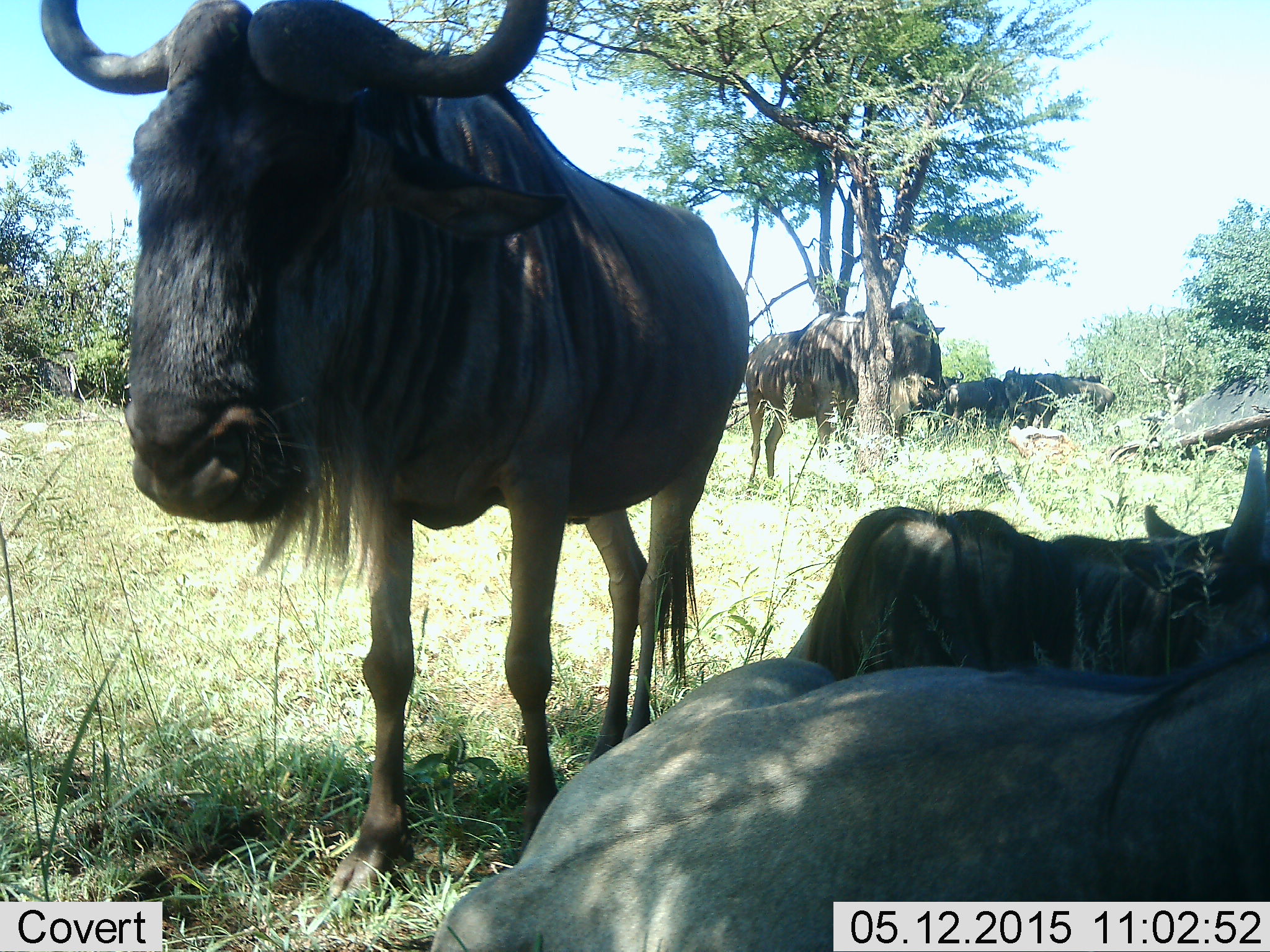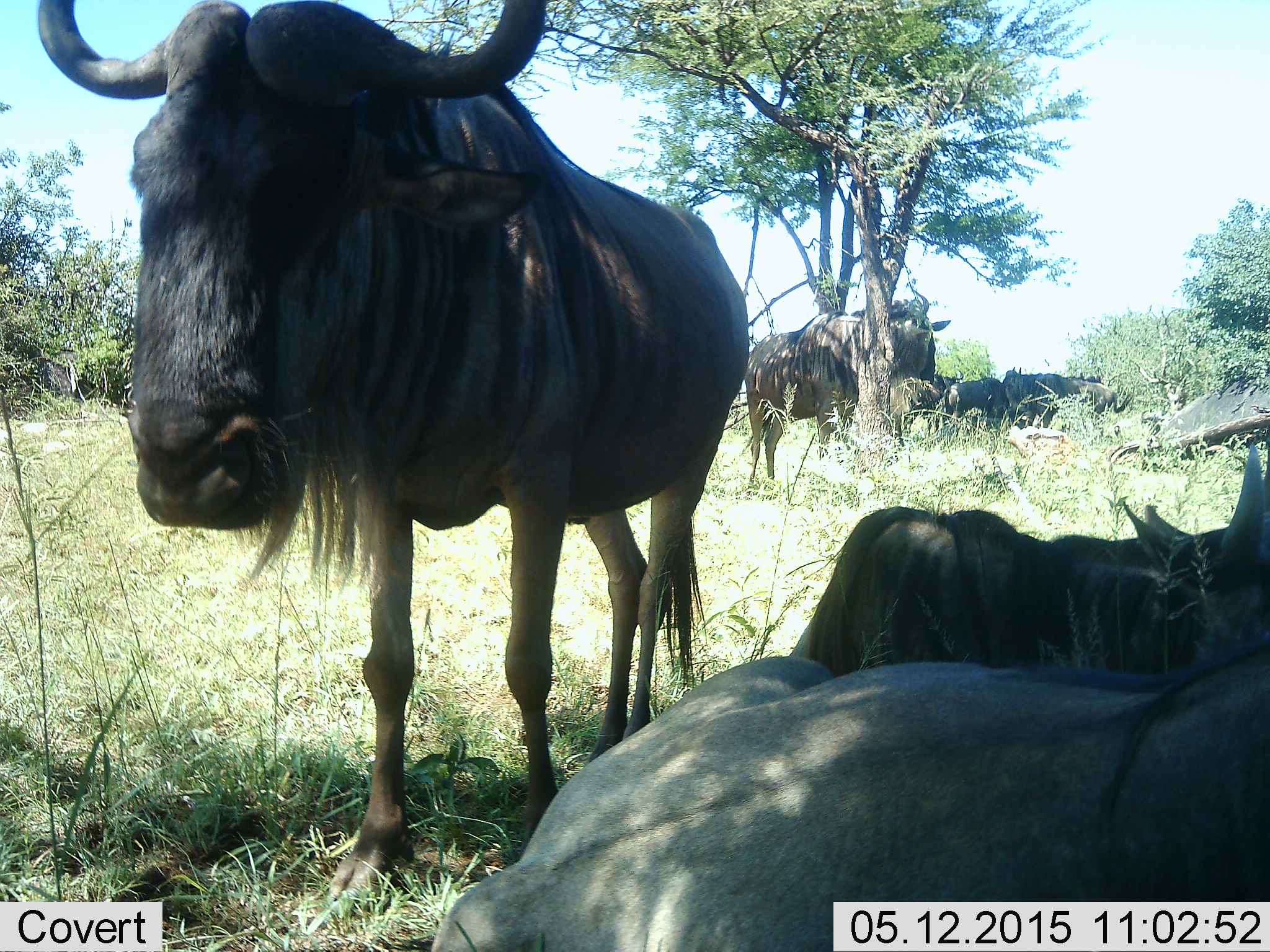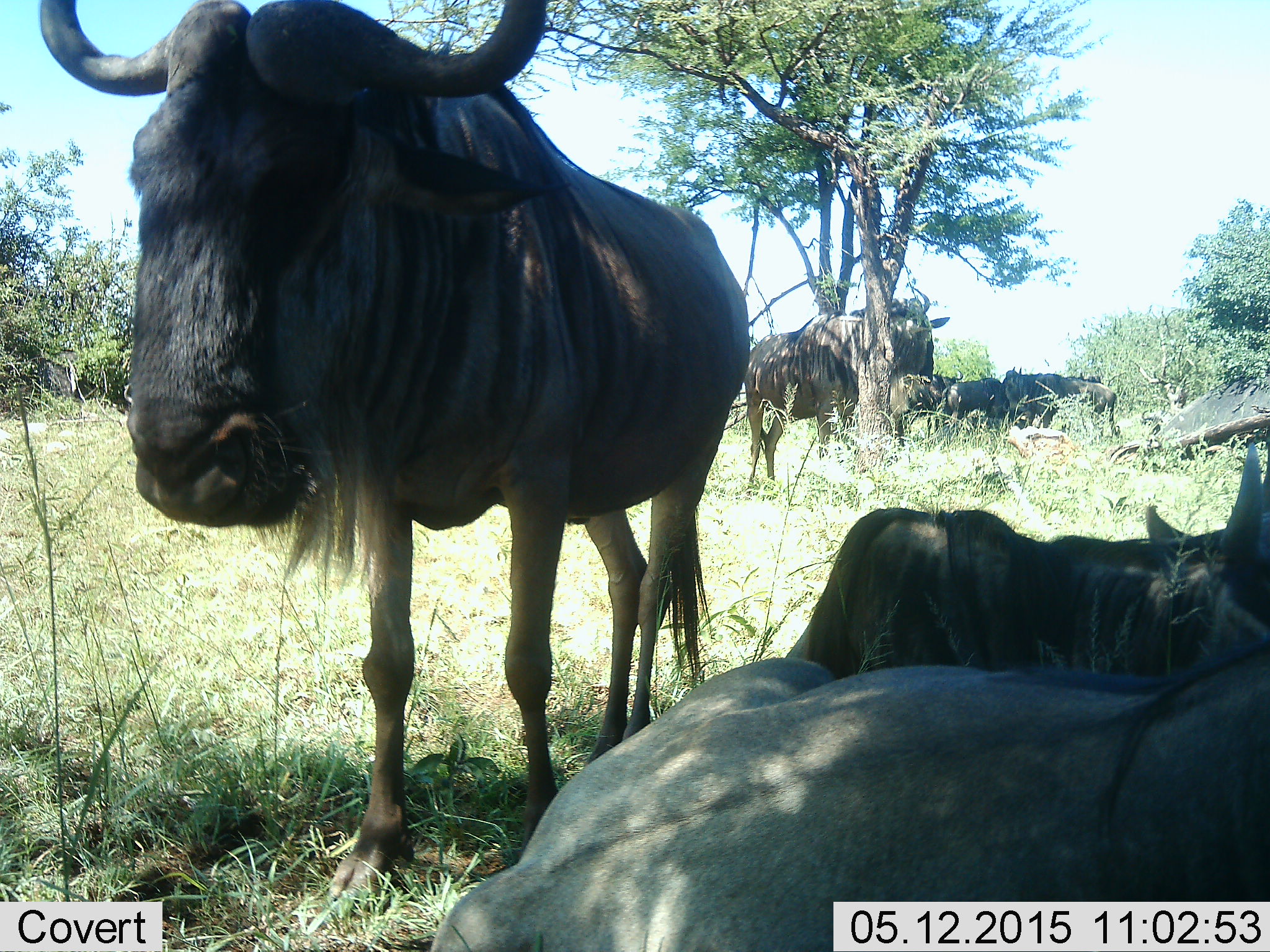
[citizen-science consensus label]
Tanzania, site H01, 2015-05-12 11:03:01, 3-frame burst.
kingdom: Animalia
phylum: Chordata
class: Mammalia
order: Artiodactyla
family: Bovidae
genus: Connochaetes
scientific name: Connochaetes taurinus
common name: blue wildebeest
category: wildebeest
Wildebeest (blue wildebeest) (Connochaetes taurinus), count 8. Behavior (volunteer vote fractions): standing 100%, resting 90%, moving 10%, interacting 10%. Young present (vote fraction): 0%. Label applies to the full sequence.